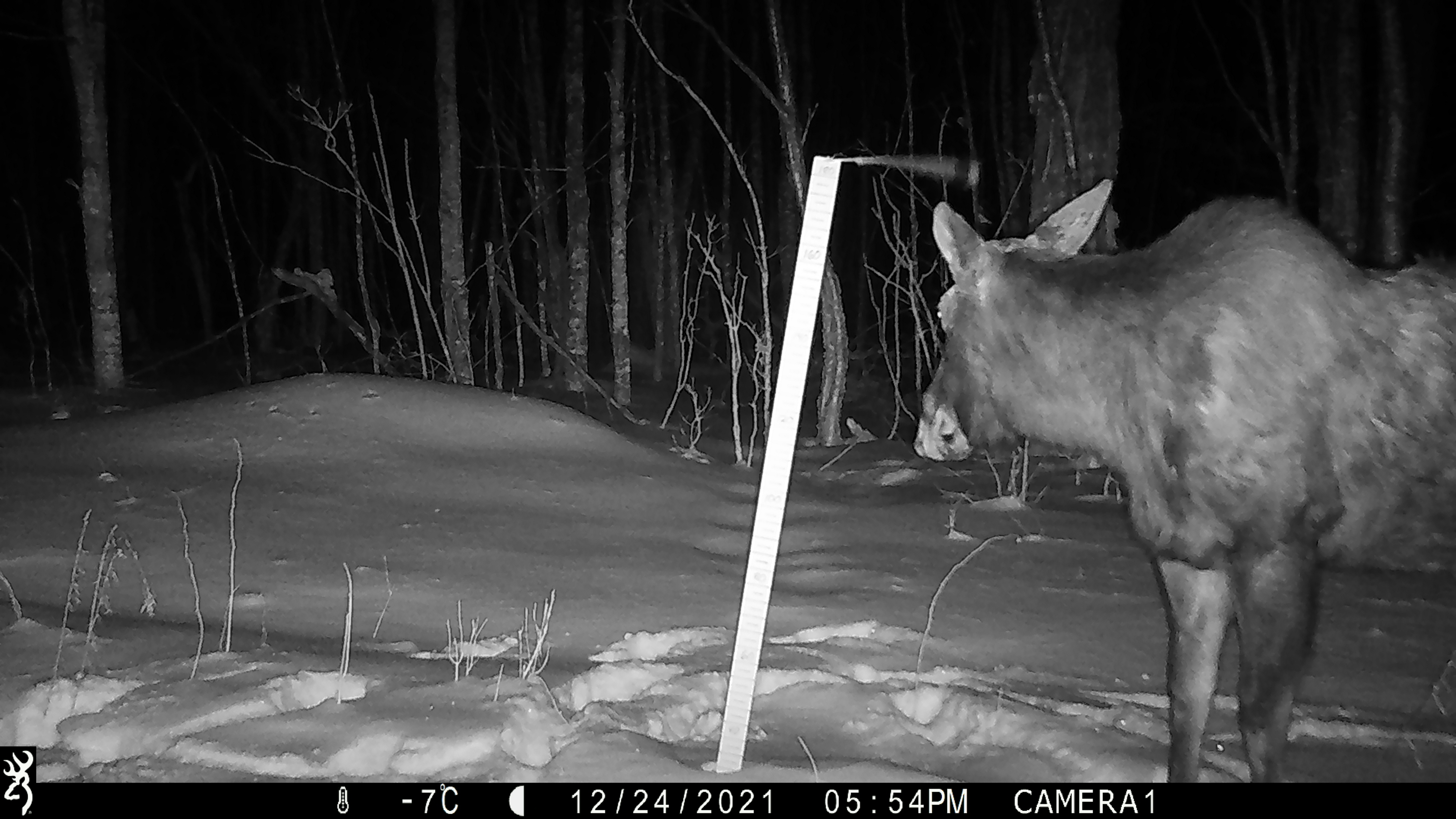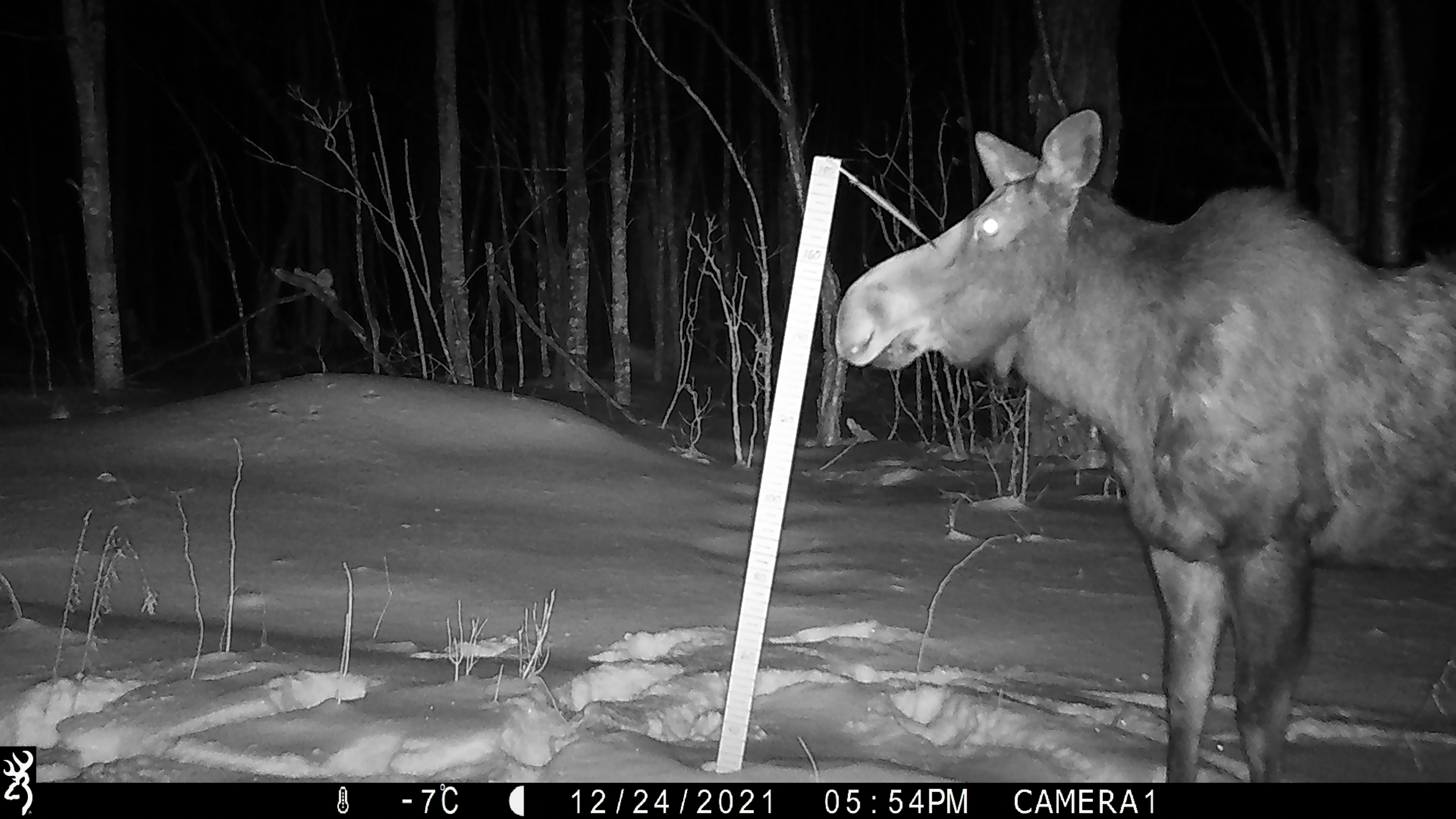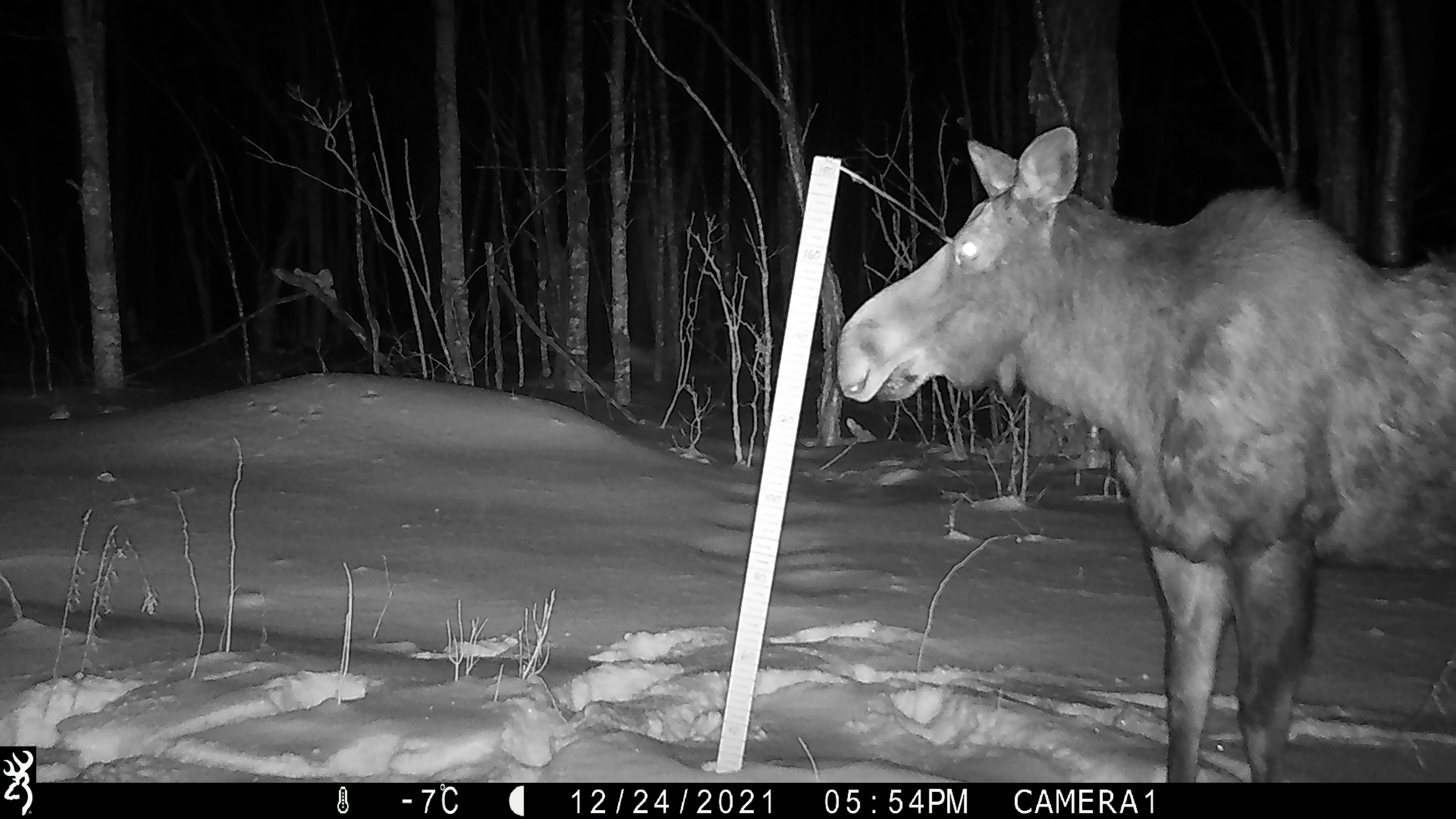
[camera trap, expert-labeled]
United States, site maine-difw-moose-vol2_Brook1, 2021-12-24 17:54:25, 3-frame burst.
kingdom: Animalia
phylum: Chordata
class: Mammalia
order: Artiodactyla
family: Cervidae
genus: Alces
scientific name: Alces alces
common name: moose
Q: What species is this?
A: Moose (Alces alces).